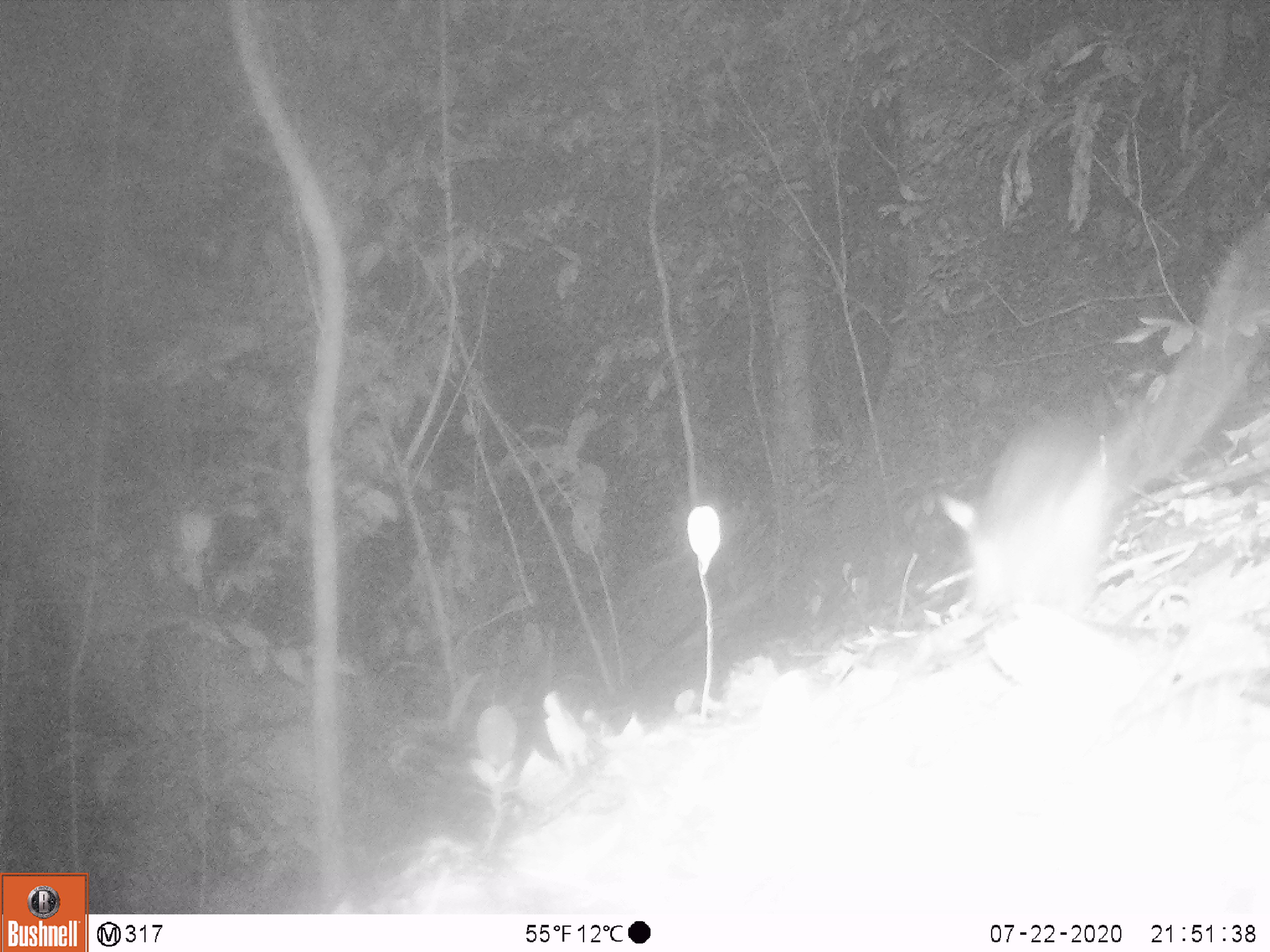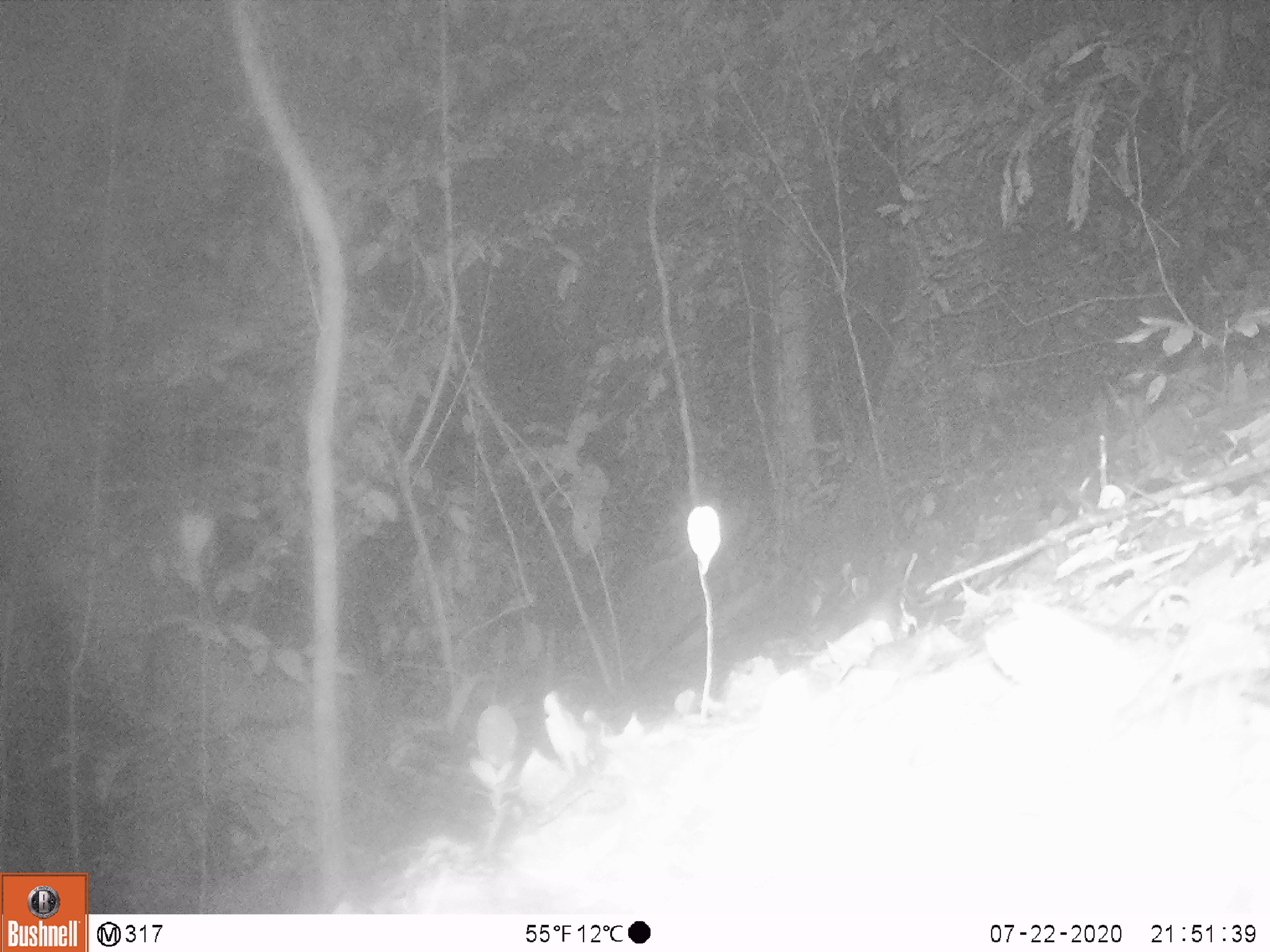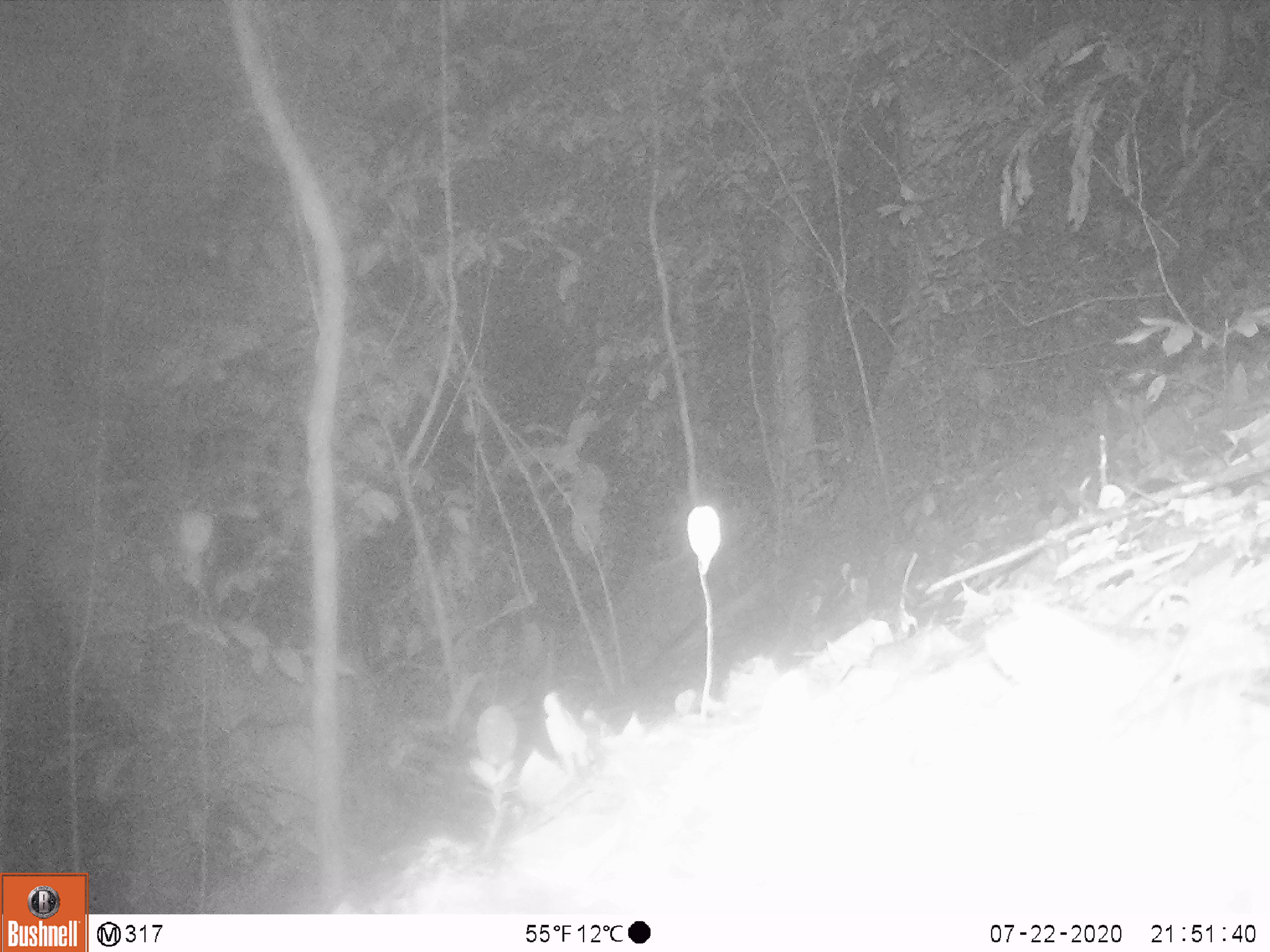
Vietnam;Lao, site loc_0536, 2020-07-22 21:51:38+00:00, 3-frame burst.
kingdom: Animalia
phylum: Chordata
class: Mammalia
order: Rodentia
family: Muridae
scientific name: Muridae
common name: old-world mice and rats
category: unidentified murid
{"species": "unidentified murid (old-world mice and rats) (Muridae)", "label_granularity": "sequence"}